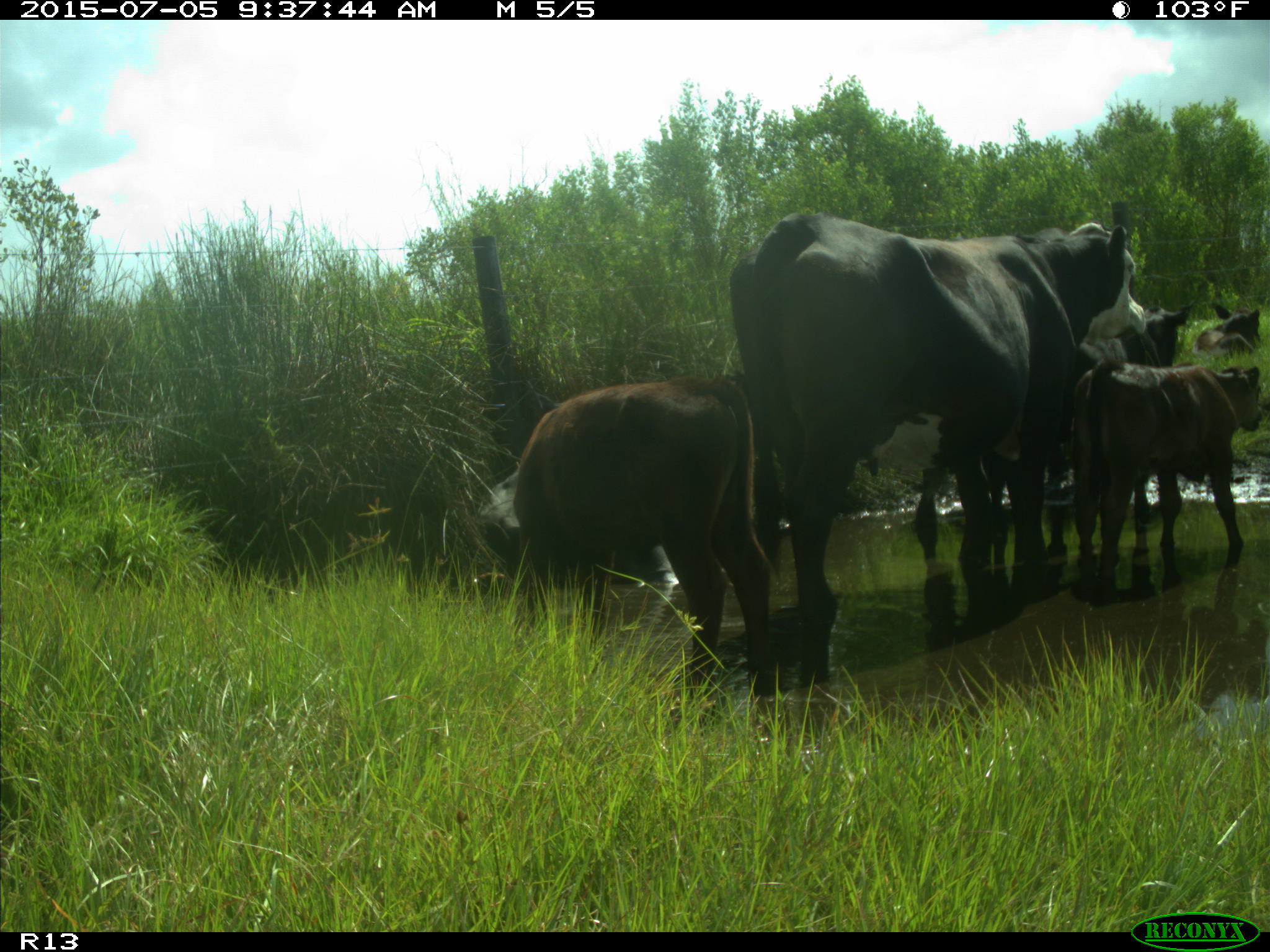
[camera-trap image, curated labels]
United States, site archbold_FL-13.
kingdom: Animalia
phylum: Chordata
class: Mammalia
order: Artiodactyla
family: Bovidae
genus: Bos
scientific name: Bos taurus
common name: domestic cow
Bos taurus (domestic cow).